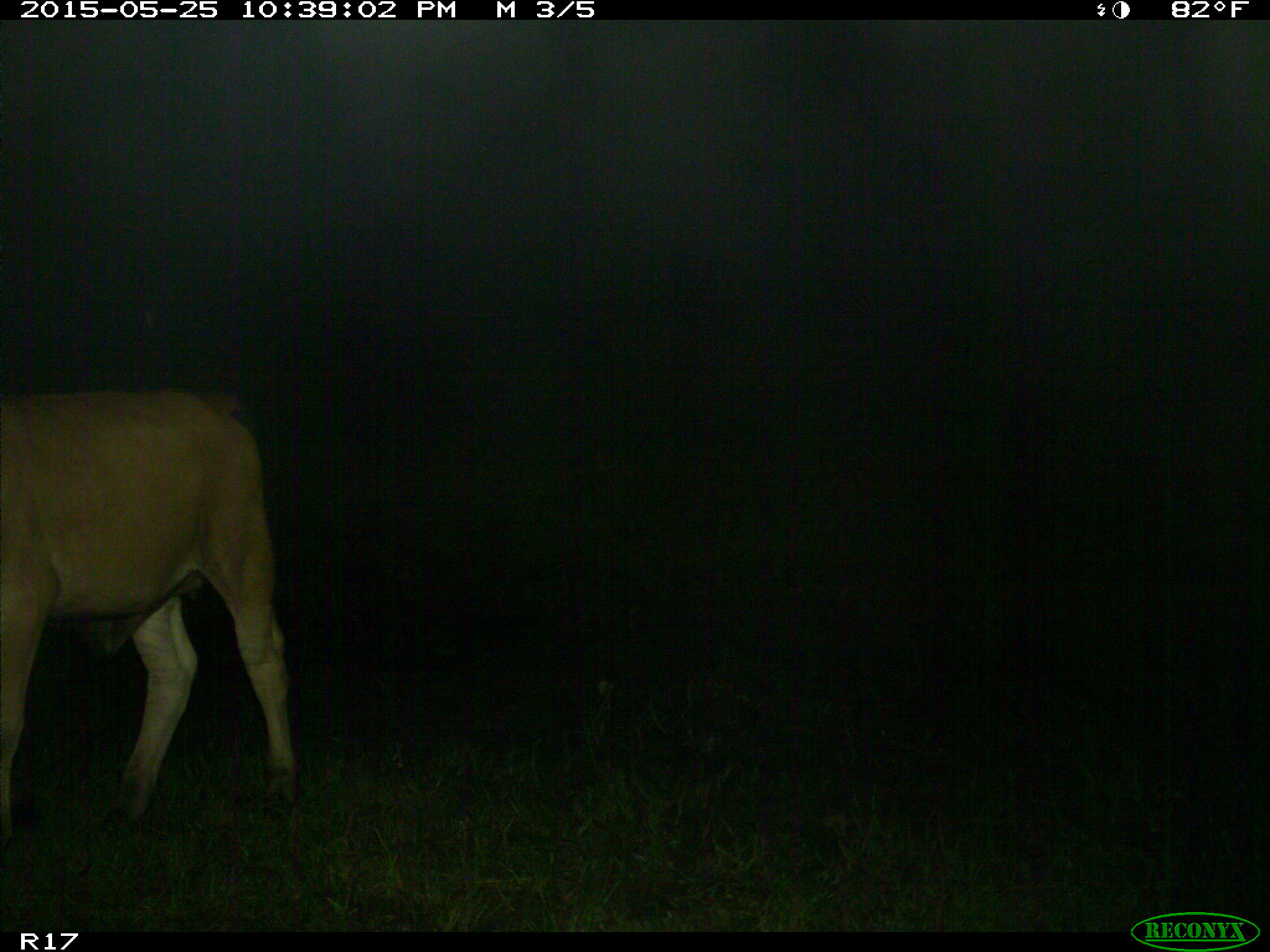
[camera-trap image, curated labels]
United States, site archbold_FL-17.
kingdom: Animalia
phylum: Chordata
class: Mammalia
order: Artiodactyla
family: Bovidae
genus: Bos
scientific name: Bos taurus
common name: domestic cow